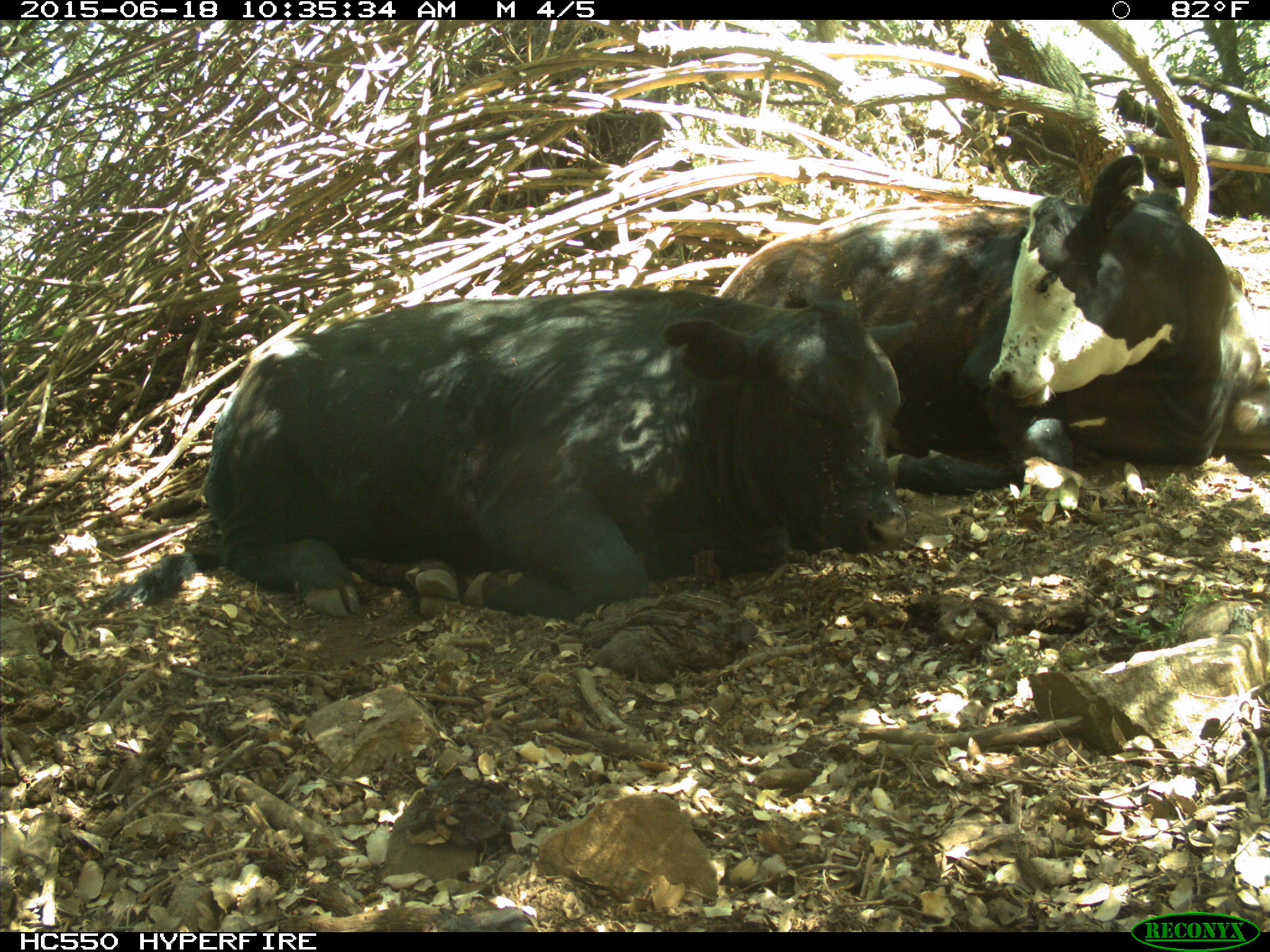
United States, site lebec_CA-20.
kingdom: Animalia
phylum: Chordata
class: Mammalia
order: Artiodactyla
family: Bovidae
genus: Bos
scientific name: Bos taurus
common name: domestic cow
Bos taurus (domestic cow).